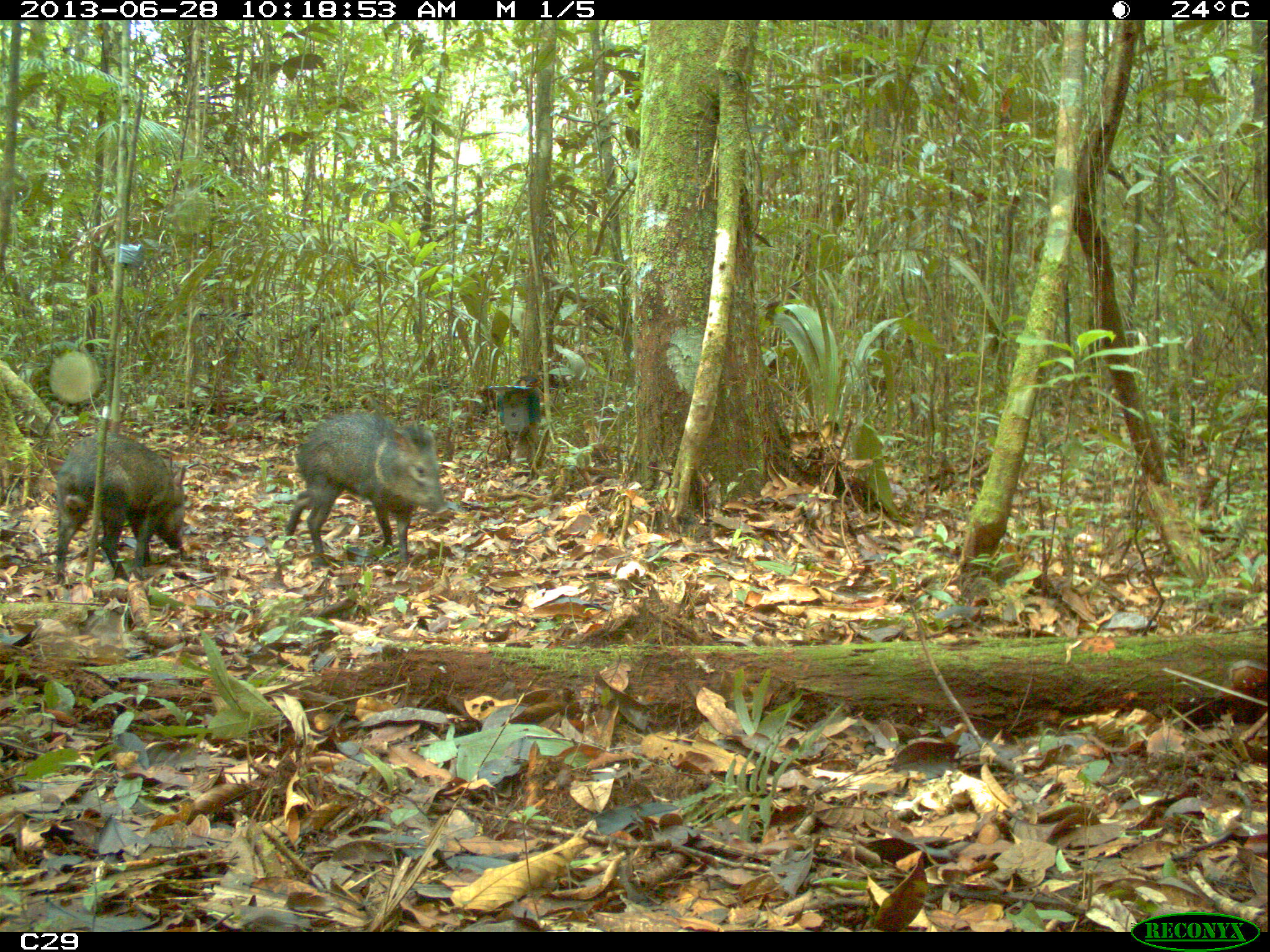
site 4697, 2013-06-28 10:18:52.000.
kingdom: Animalia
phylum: Chordata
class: Mammalia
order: Artiodactyla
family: Tayassuidae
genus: Pecari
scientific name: Pecari tajacu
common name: collared peccary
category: tayassu tajacu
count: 7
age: adult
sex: male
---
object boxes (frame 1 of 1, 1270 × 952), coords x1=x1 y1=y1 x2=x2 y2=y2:
tayassu tajacu: x1=282 y1=410 x2=446 y2=566; x1=53 y1=431 x2=186 y2=581